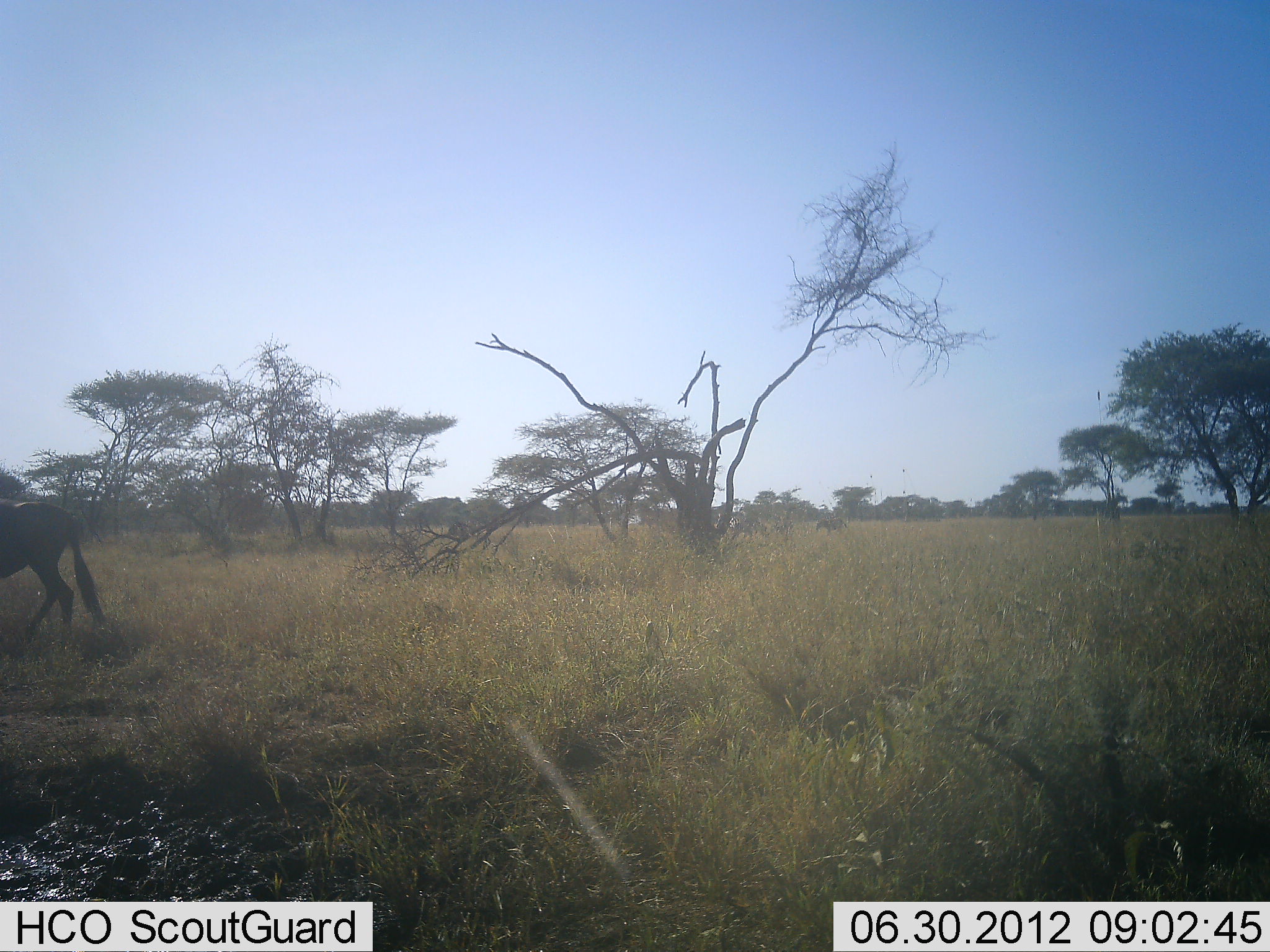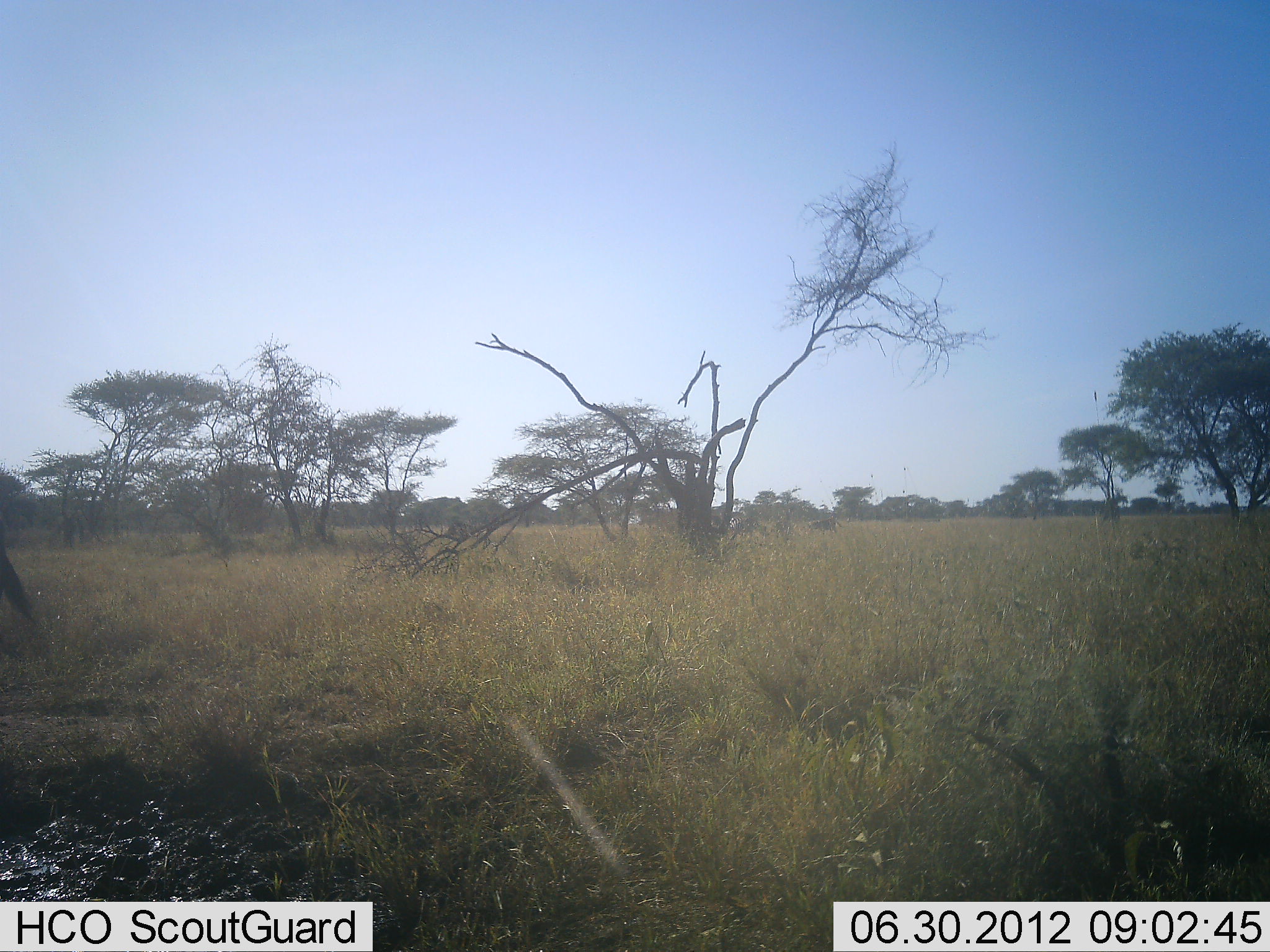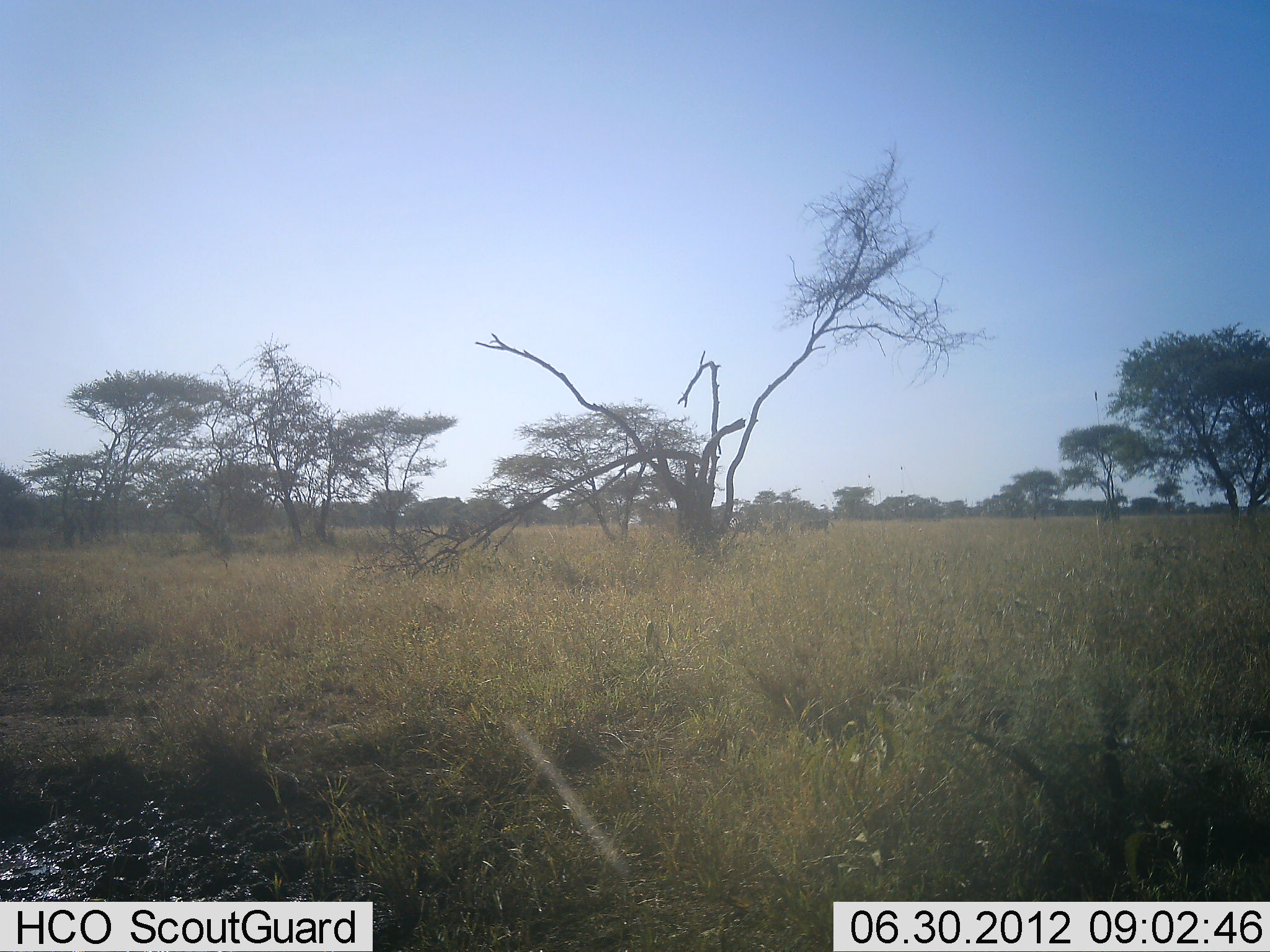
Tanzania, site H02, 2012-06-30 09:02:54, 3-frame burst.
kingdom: Animalia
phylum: Chordata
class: Mammalia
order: Artiodactyla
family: Bovidae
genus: Connochaetes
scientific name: Connochaetes taurinus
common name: blue wildebeest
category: wildebeest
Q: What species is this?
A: Wildebeest (blue wildebeest) (Connochaetes taurinus).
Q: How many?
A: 2.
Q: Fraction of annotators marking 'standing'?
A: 0%.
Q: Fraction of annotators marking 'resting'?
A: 0%.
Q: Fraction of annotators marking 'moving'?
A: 100%.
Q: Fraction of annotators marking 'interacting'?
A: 0%.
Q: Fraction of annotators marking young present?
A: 0%.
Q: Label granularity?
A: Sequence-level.